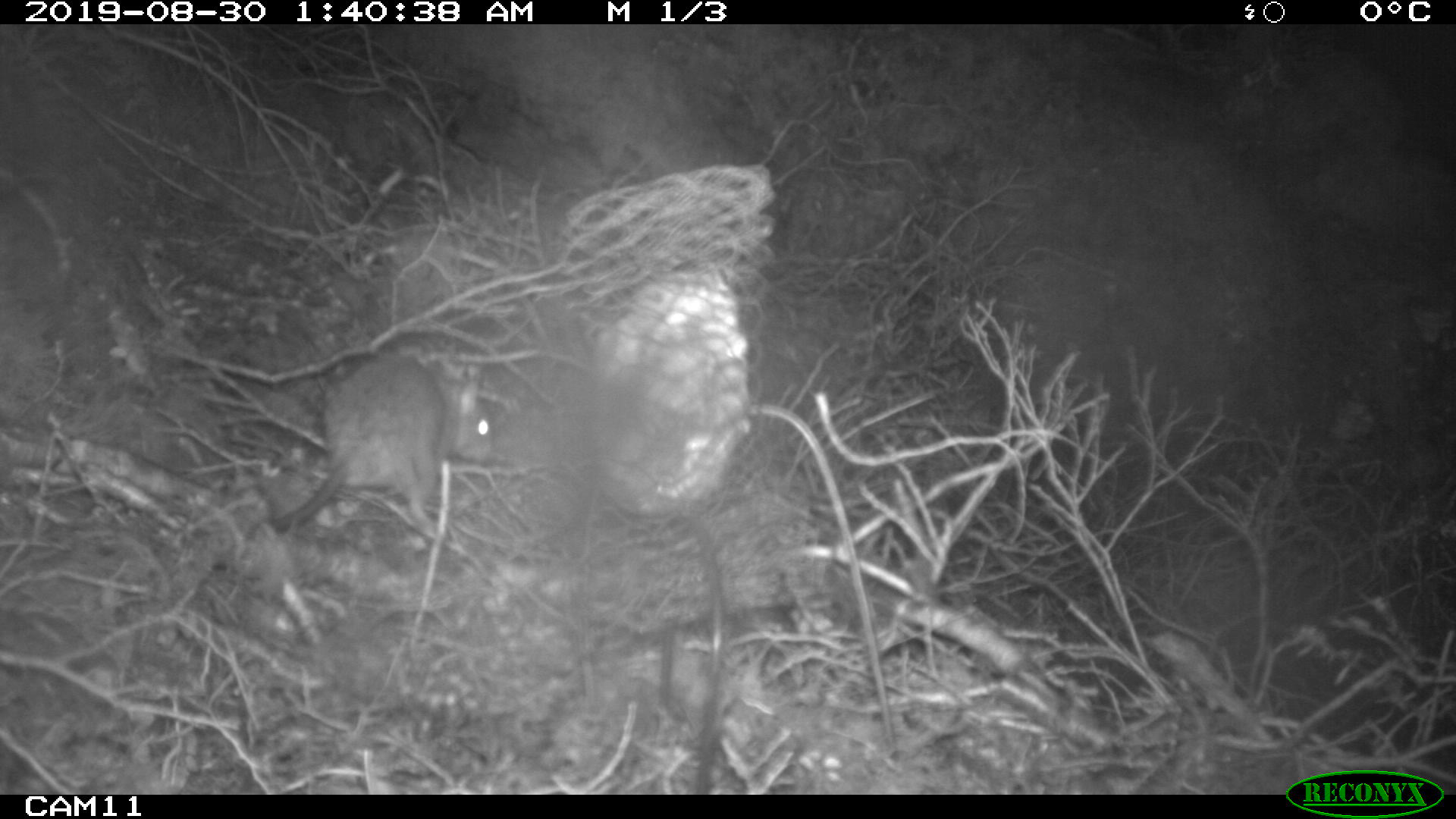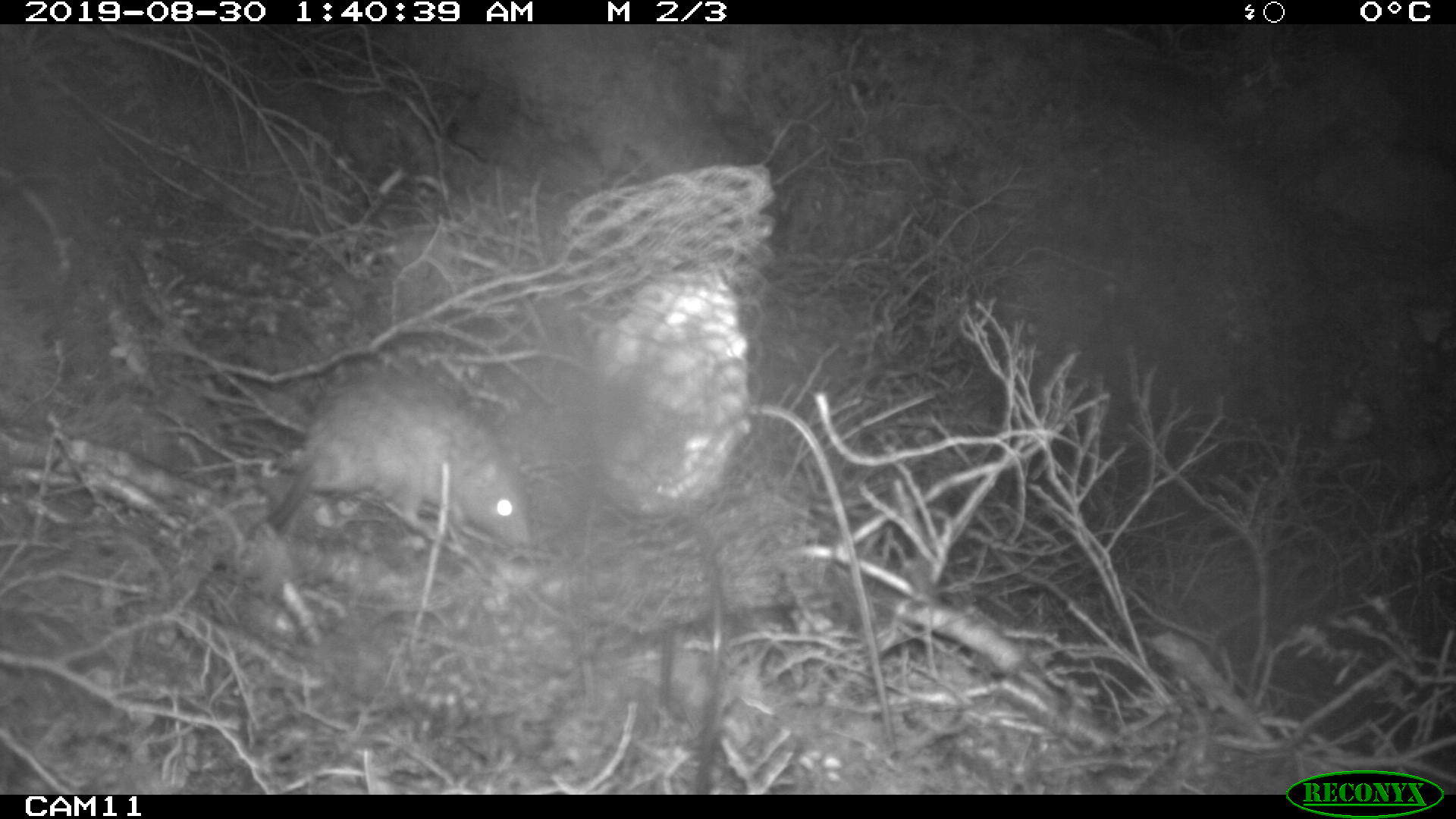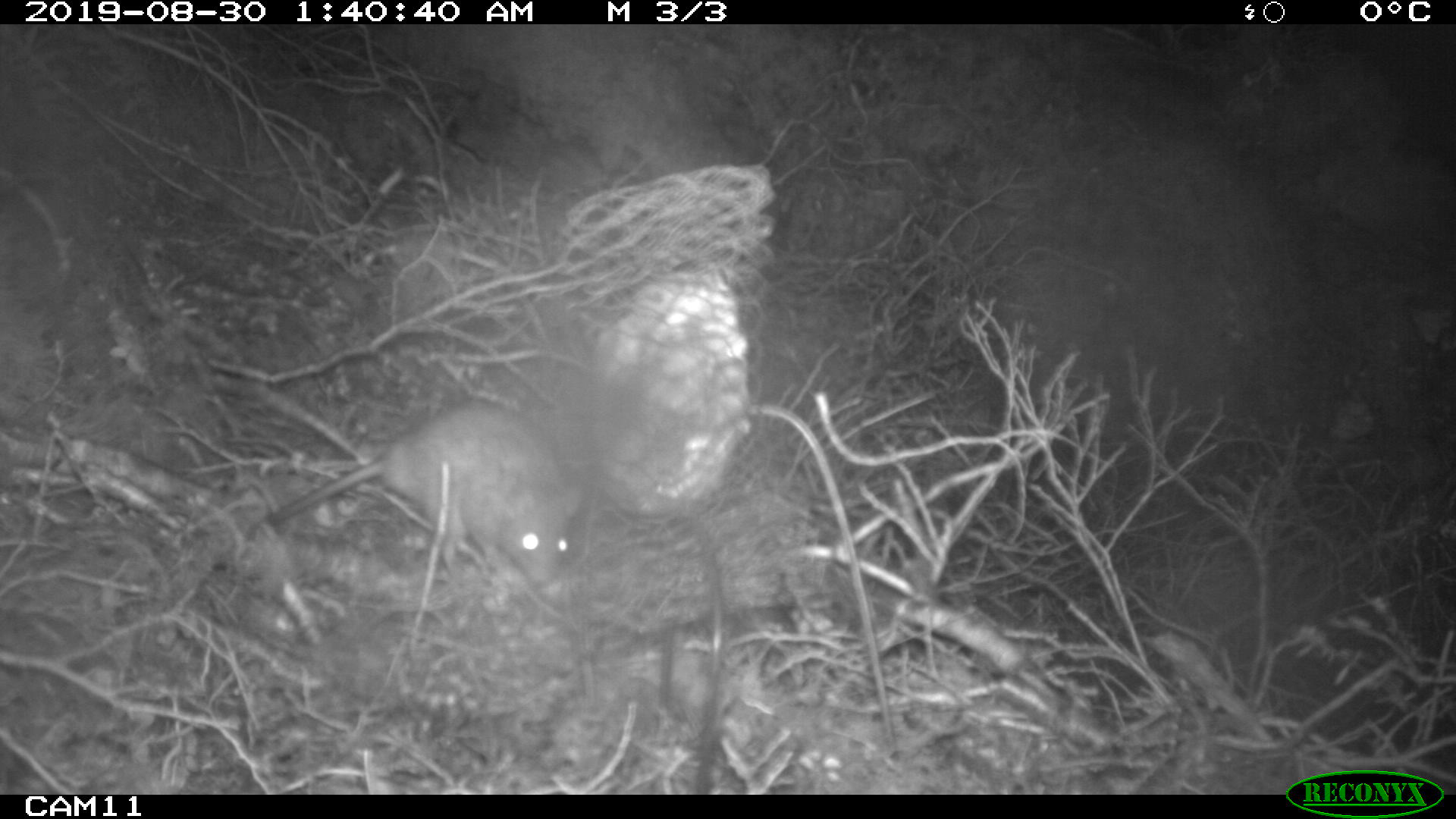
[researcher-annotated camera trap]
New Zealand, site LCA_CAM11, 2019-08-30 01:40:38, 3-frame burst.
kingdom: Animalia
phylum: Chordata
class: Mammalia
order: Rodentia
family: Muridae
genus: Rattus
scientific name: Rattus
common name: rat